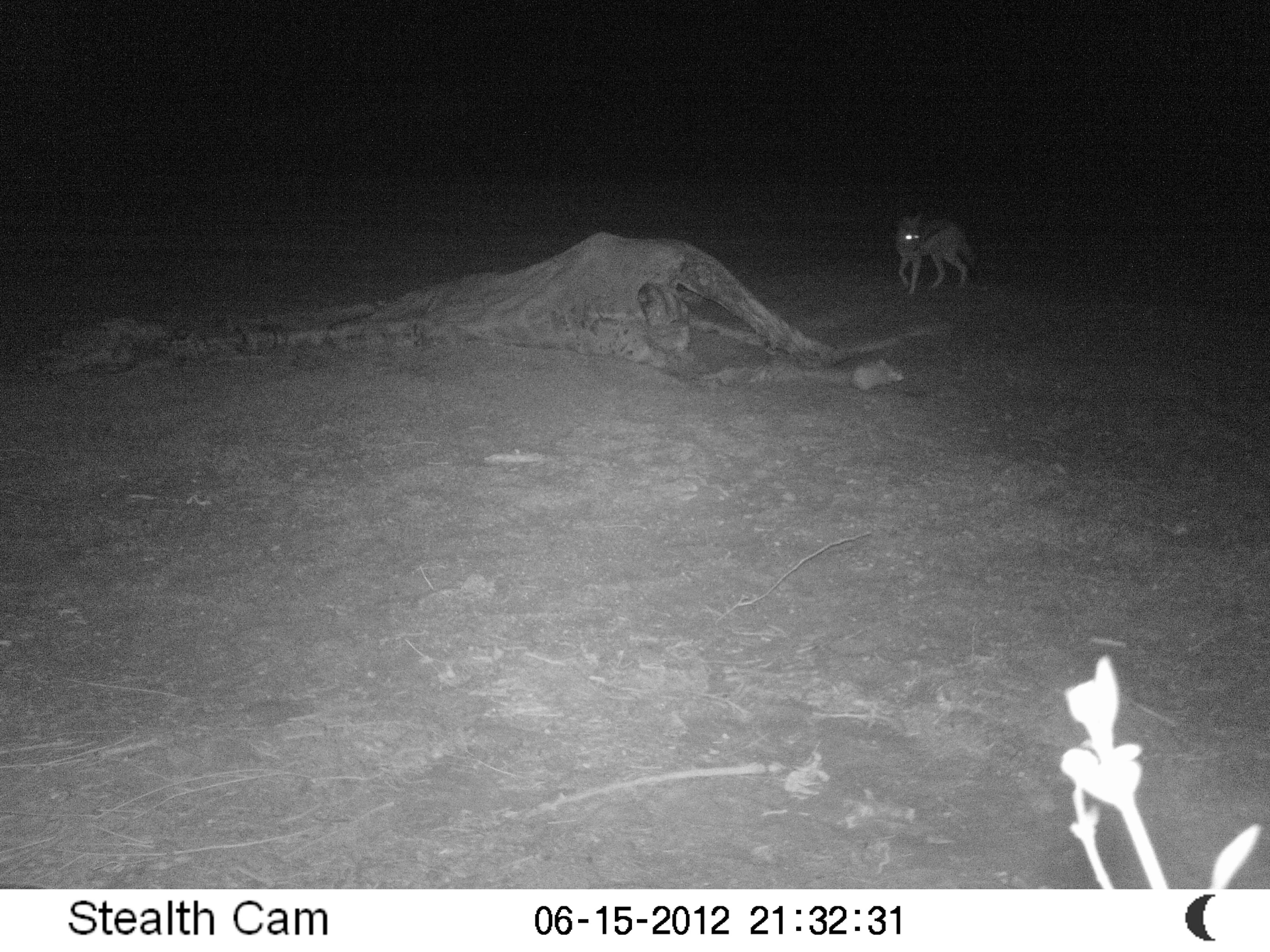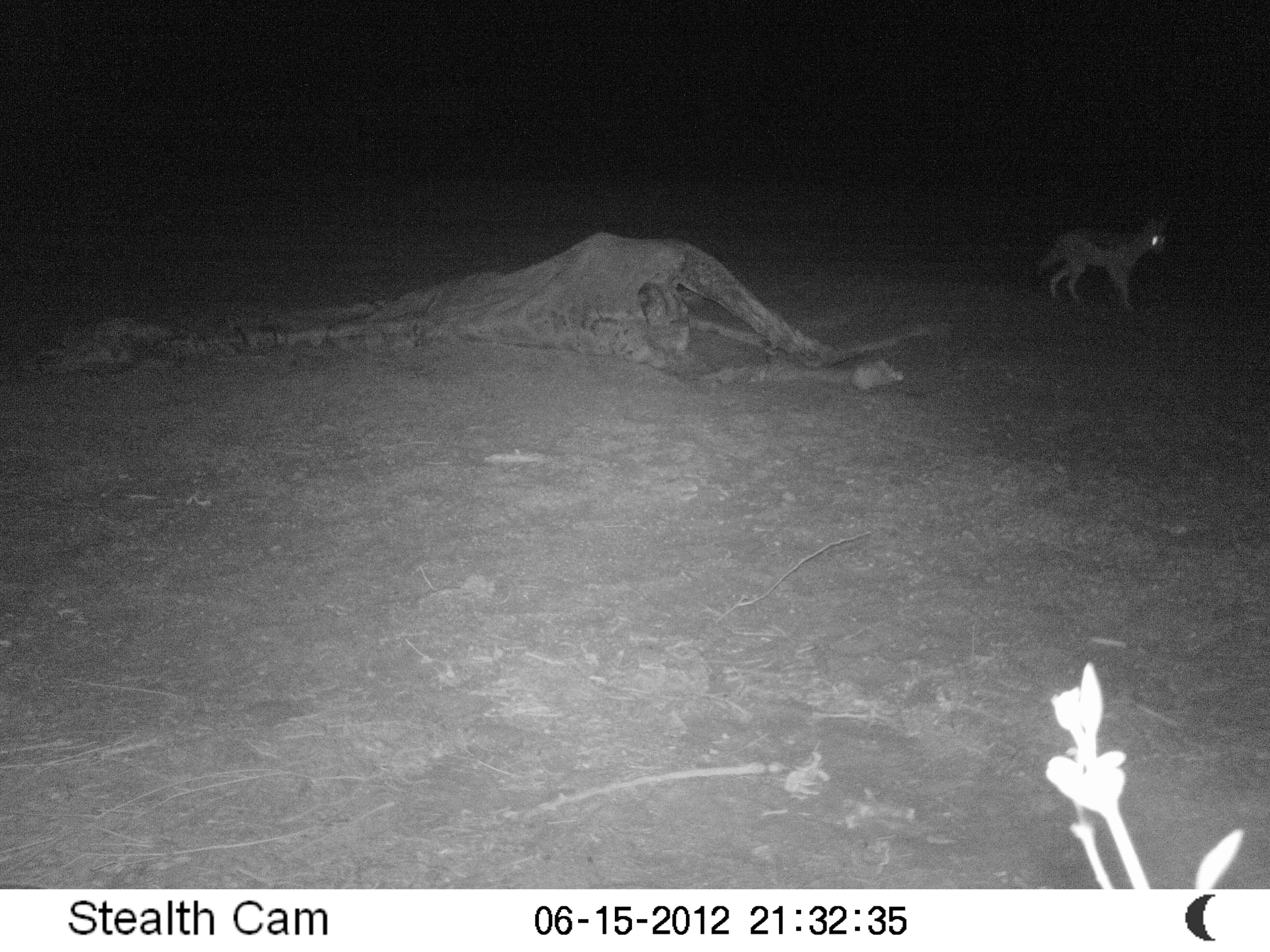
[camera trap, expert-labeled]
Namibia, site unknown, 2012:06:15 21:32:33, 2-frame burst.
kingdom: Animalia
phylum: Chordata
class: Mammalia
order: Carnivora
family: Canidae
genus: Lupulella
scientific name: Lupulella mesomelas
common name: black-backed jackal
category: canis mesomelas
Canis mesomelas (black-backed jackal) (Lupulella mesomelas).